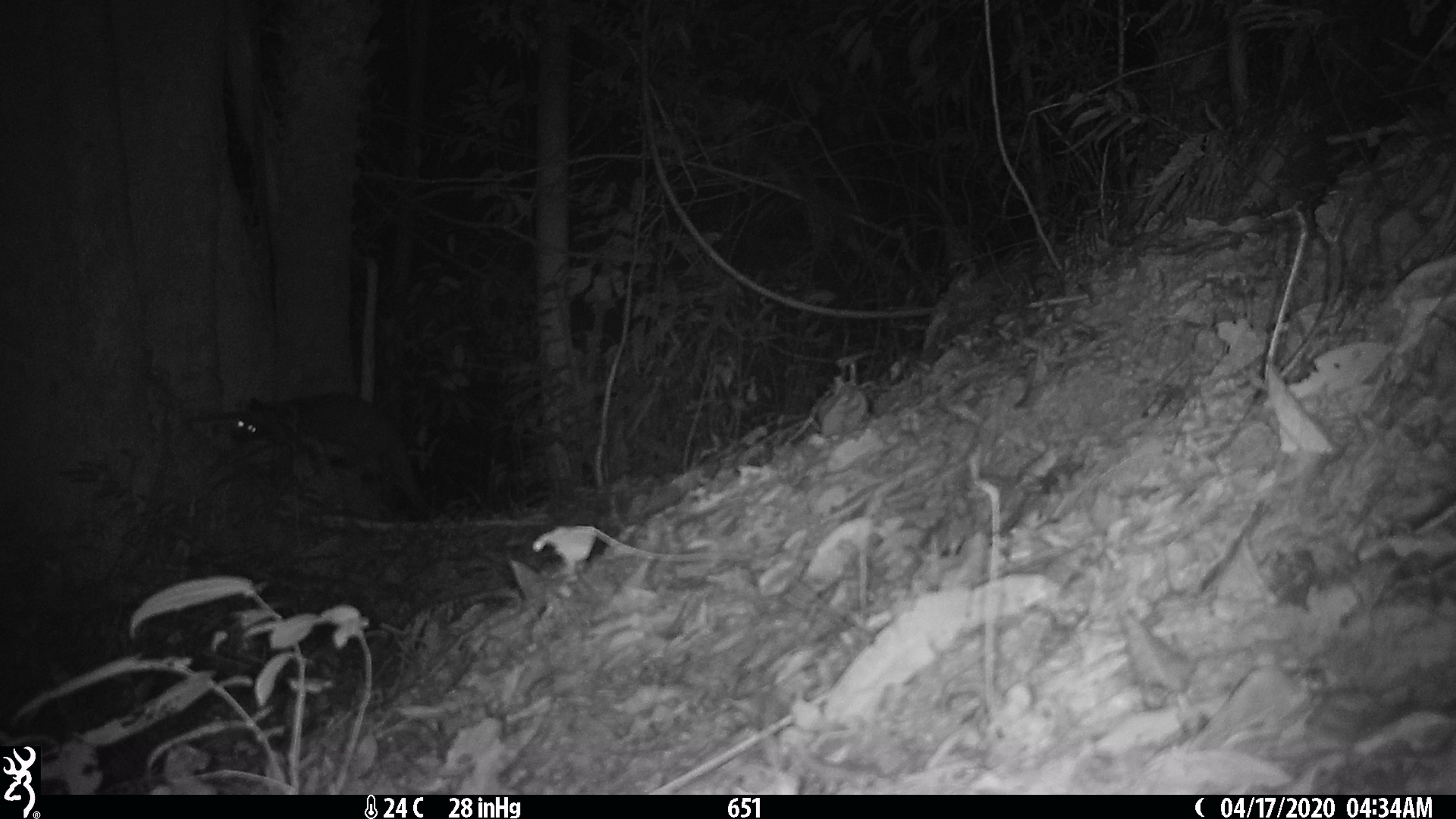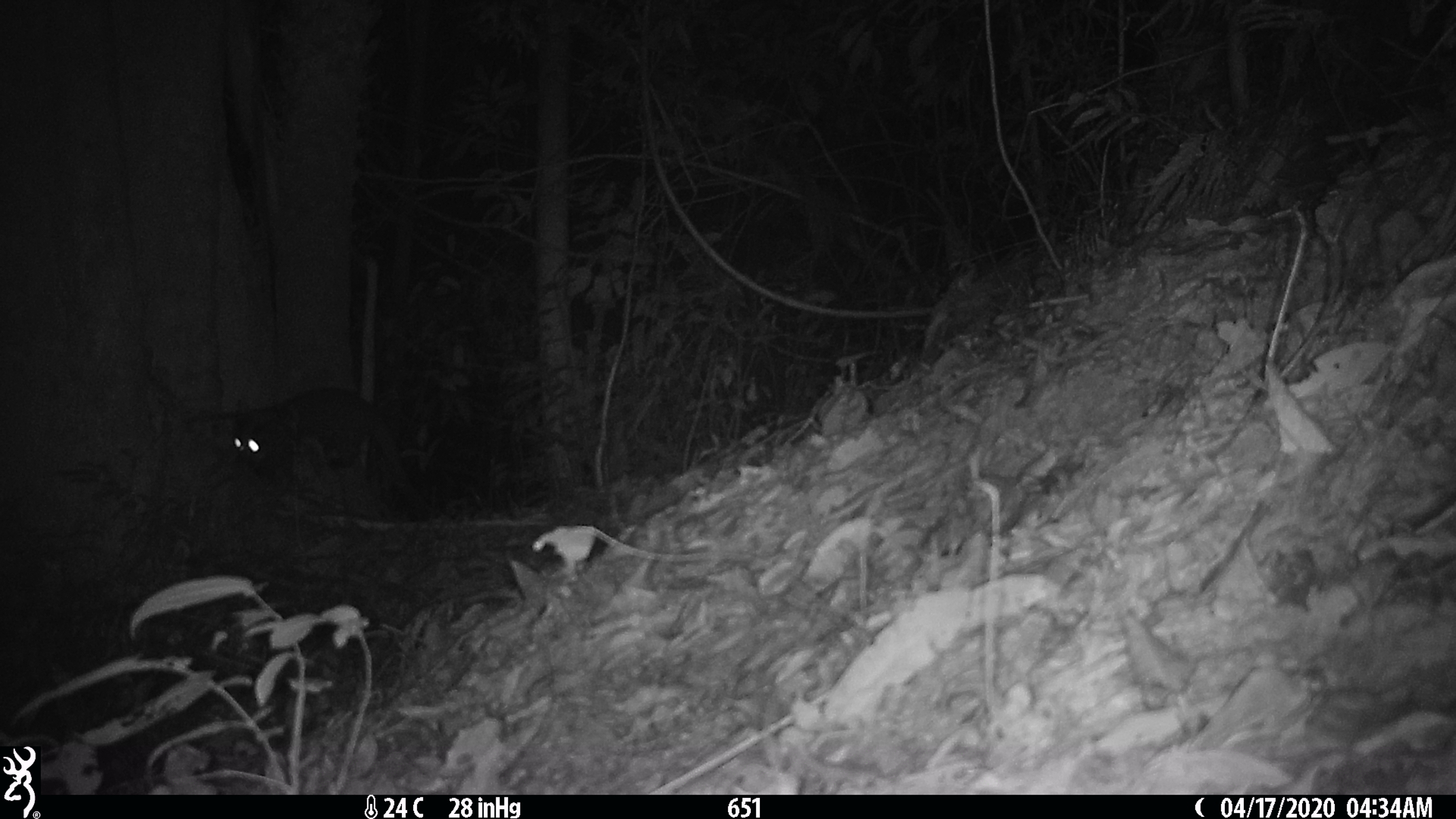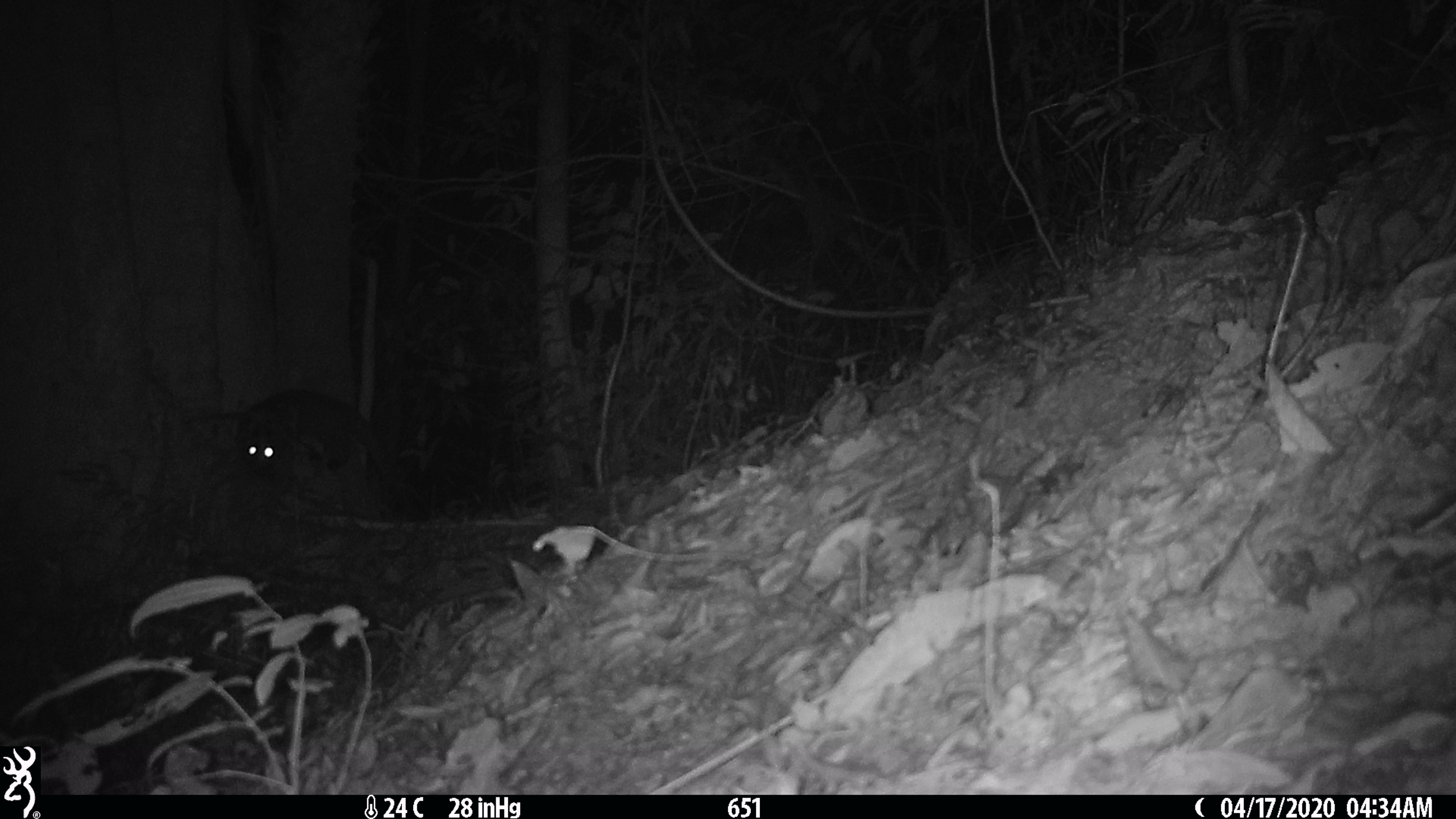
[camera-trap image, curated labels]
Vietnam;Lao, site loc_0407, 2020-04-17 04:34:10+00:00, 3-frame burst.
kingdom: Animalia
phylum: Chordata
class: Mammalia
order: Carnivora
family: Viverridae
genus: Paguma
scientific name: Paguma larvata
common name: masked palm civet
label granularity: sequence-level